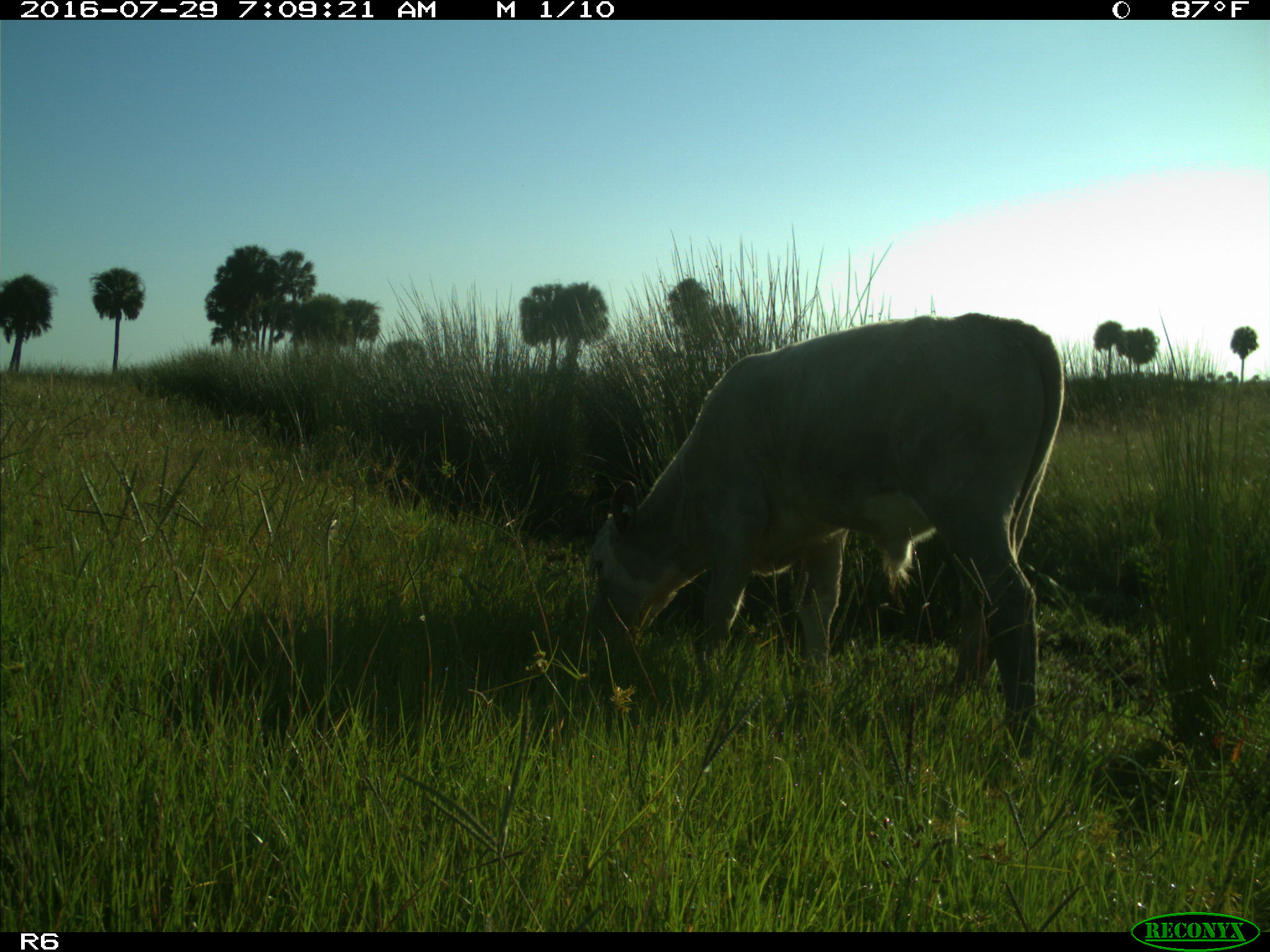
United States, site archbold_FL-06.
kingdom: Animalia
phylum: Chordata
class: Mammalia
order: Artiodactyla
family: Bovidae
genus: Bos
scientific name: Bos taurus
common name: domestic cow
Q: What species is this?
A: Bos taurus (domestic cow).